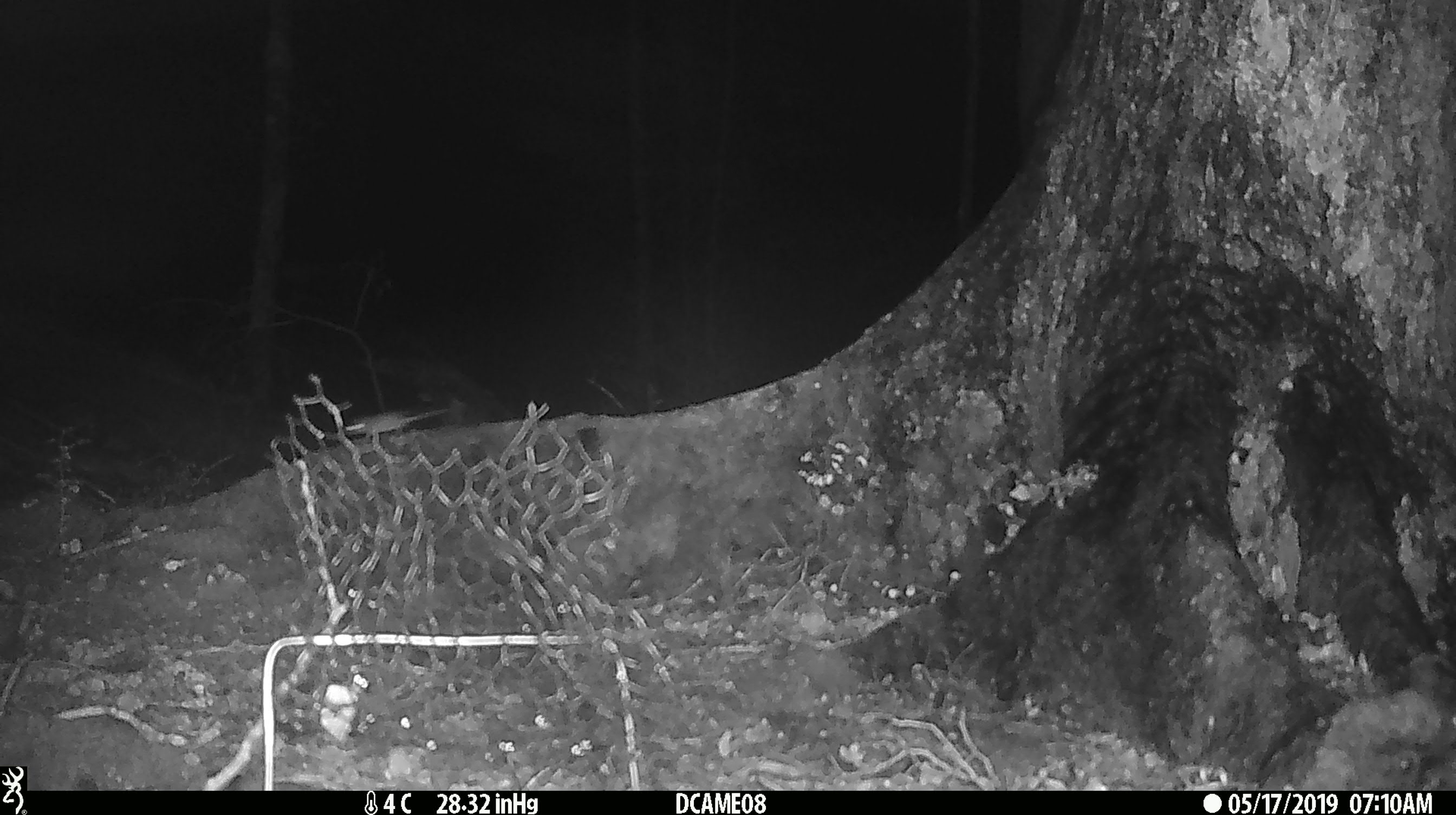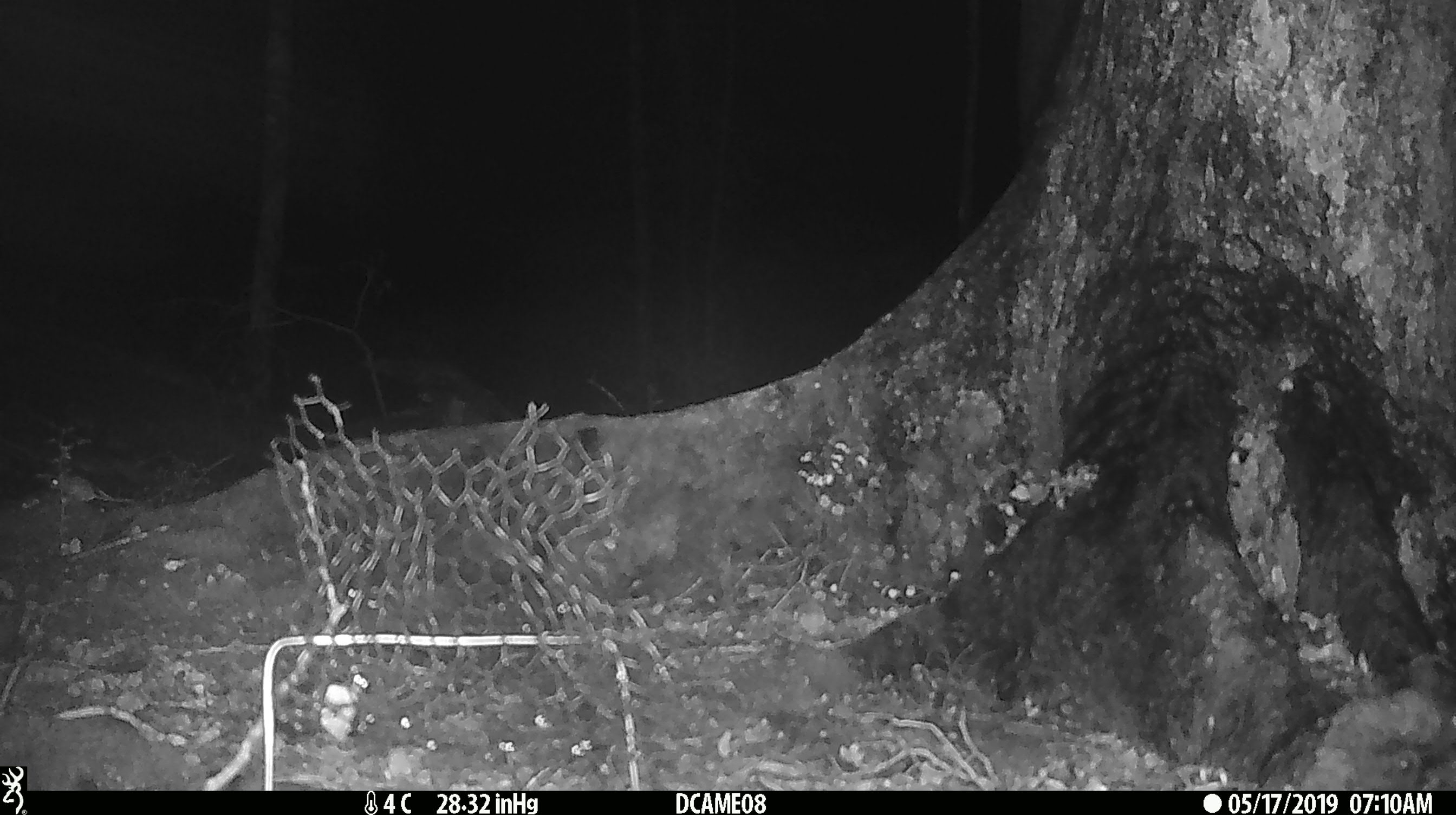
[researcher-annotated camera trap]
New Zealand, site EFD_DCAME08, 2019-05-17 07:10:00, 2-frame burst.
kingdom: Animalia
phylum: Chordata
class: Mammalia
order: Rodentia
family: Muridae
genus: Mus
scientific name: Mus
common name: mouse